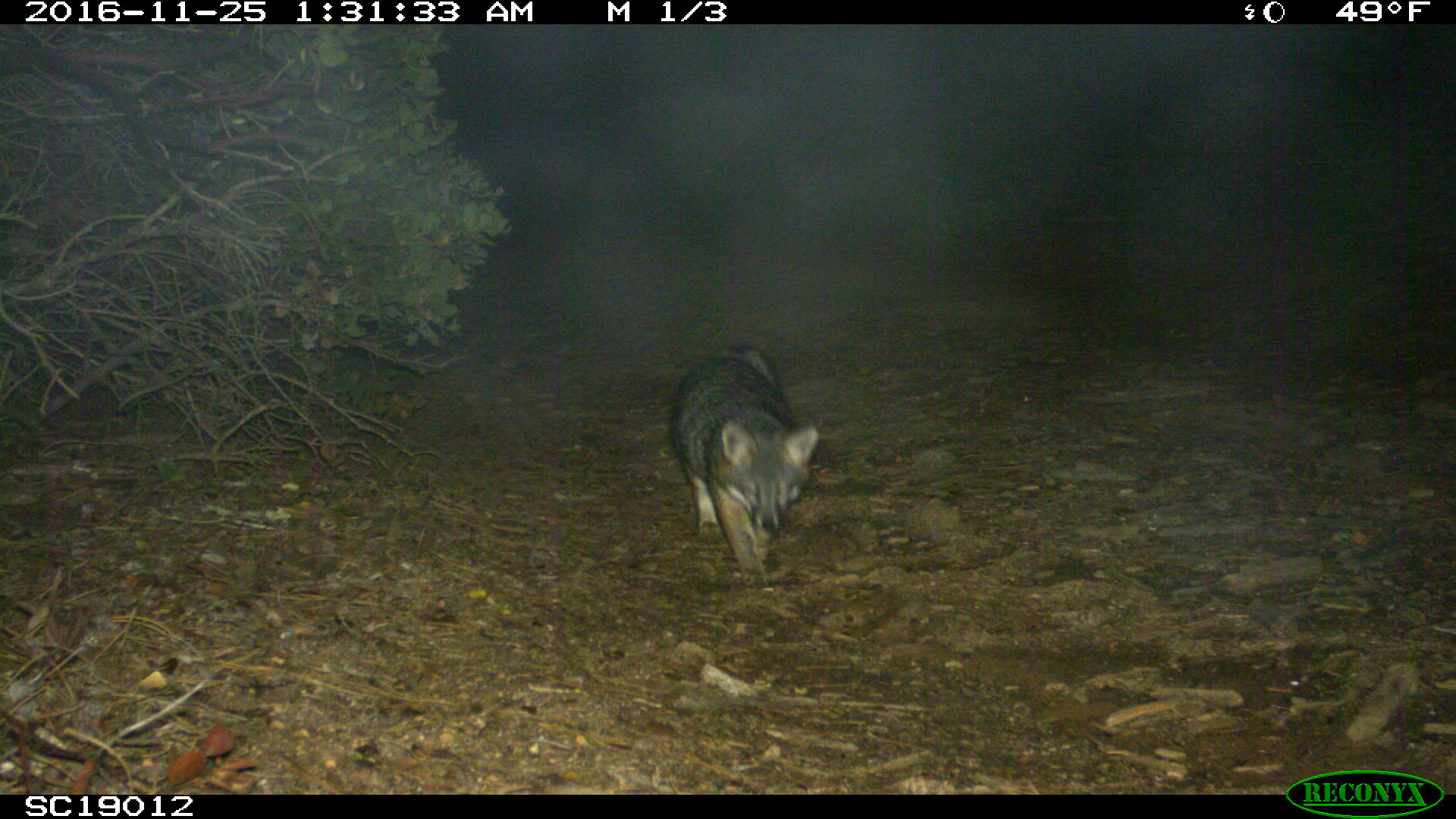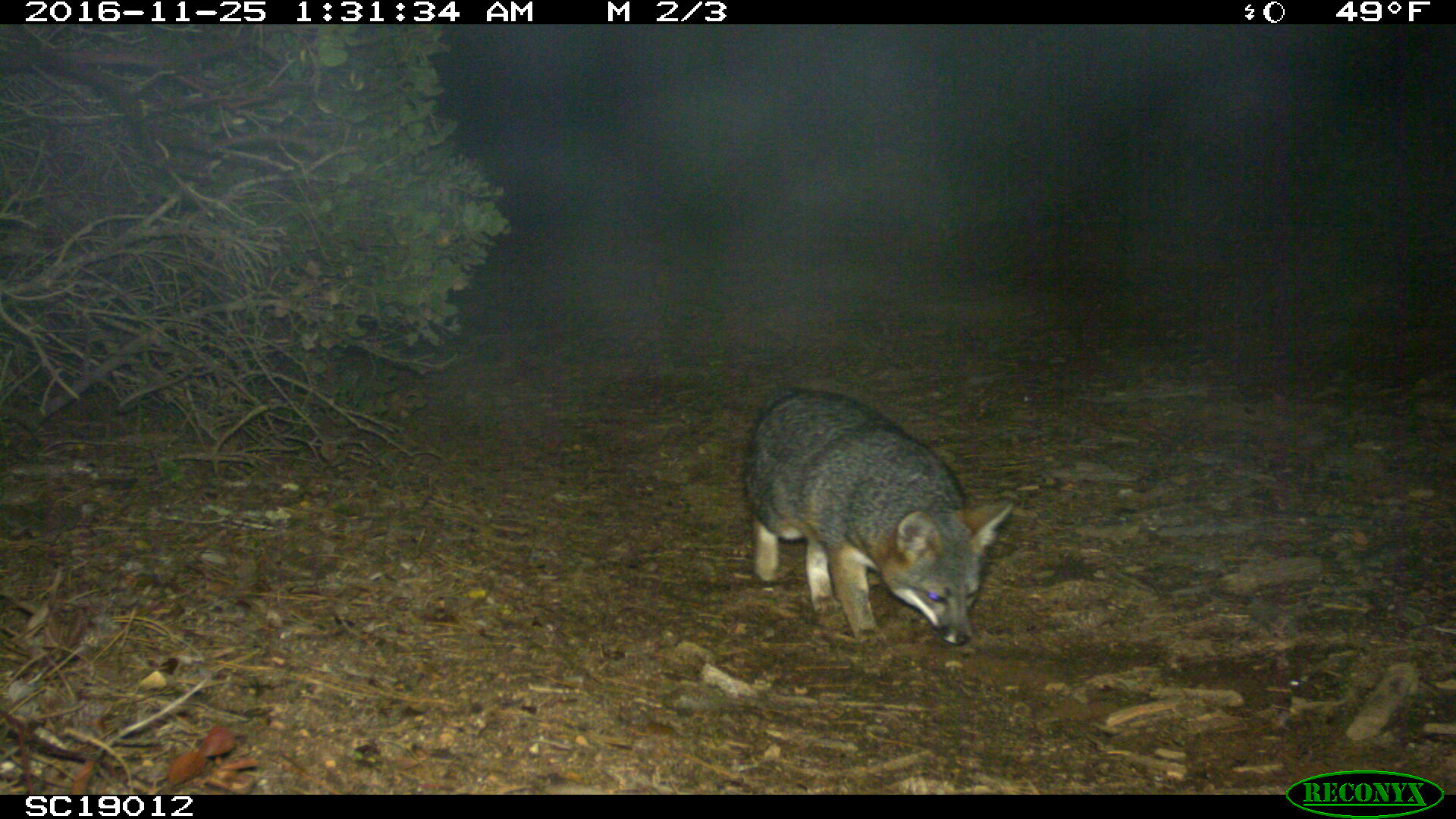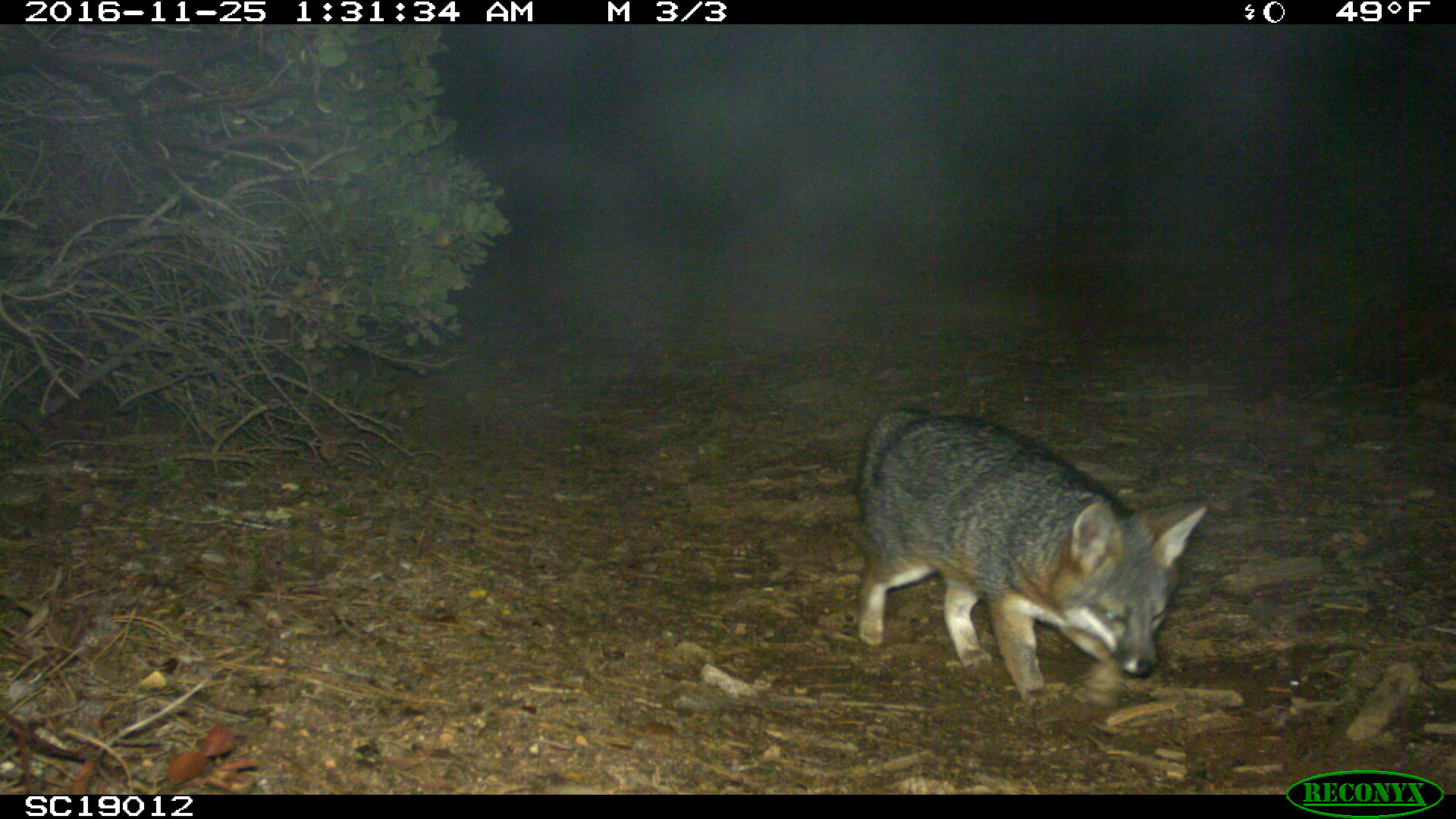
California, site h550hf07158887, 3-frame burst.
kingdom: Animalia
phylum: Chordata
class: Mammalia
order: Carnivora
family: Canidae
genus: Urocyon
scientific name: Urocyon littoralis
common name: island fox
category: fox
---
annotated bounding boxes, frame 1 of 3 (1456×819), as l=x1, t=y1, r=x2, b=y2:
fox: l=669, t=340, r=821, b=588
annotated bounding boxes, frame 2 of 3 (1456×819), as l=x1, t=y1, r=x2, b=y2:
fox: l=745, t=389, r=1013, b=649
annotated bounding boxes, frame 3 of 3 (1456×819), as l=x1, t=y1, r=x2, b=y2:
fox: l=853, t=406, r=1213, b=711